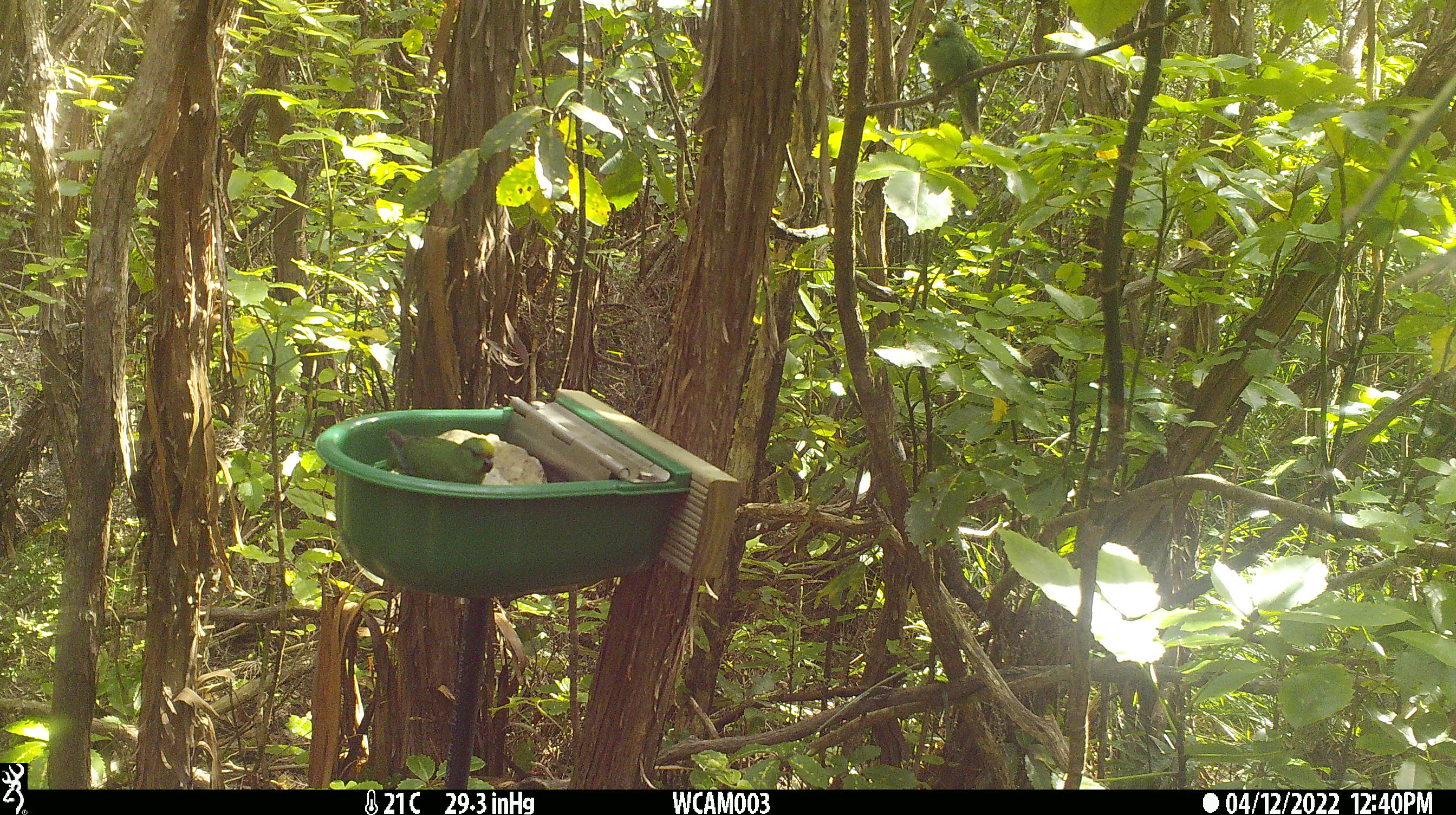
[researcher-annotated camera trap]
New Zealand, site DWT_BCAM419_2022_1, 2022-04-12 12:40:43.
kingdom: Animalia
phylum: Chordata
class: Aves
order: Psittaciformes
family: Psittaculidae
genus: Cyanoramphus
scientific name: Cyanoramphus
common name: parakeet